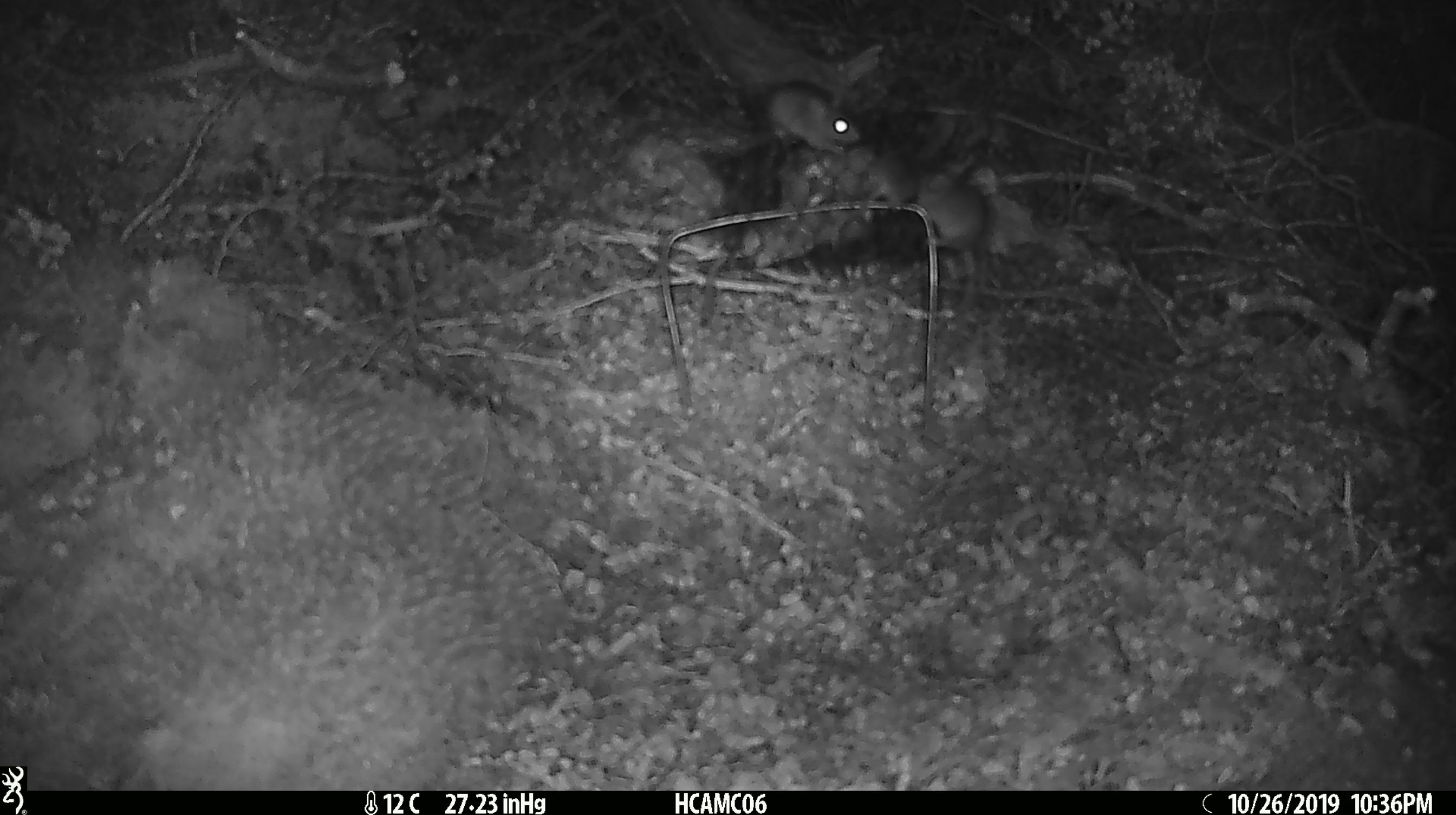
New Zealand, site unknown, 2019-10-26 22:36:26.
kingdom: Animalia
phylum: Chordata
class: Mammalia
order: Rodentia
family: Muridae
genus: Mus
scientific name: Mus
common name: mouse